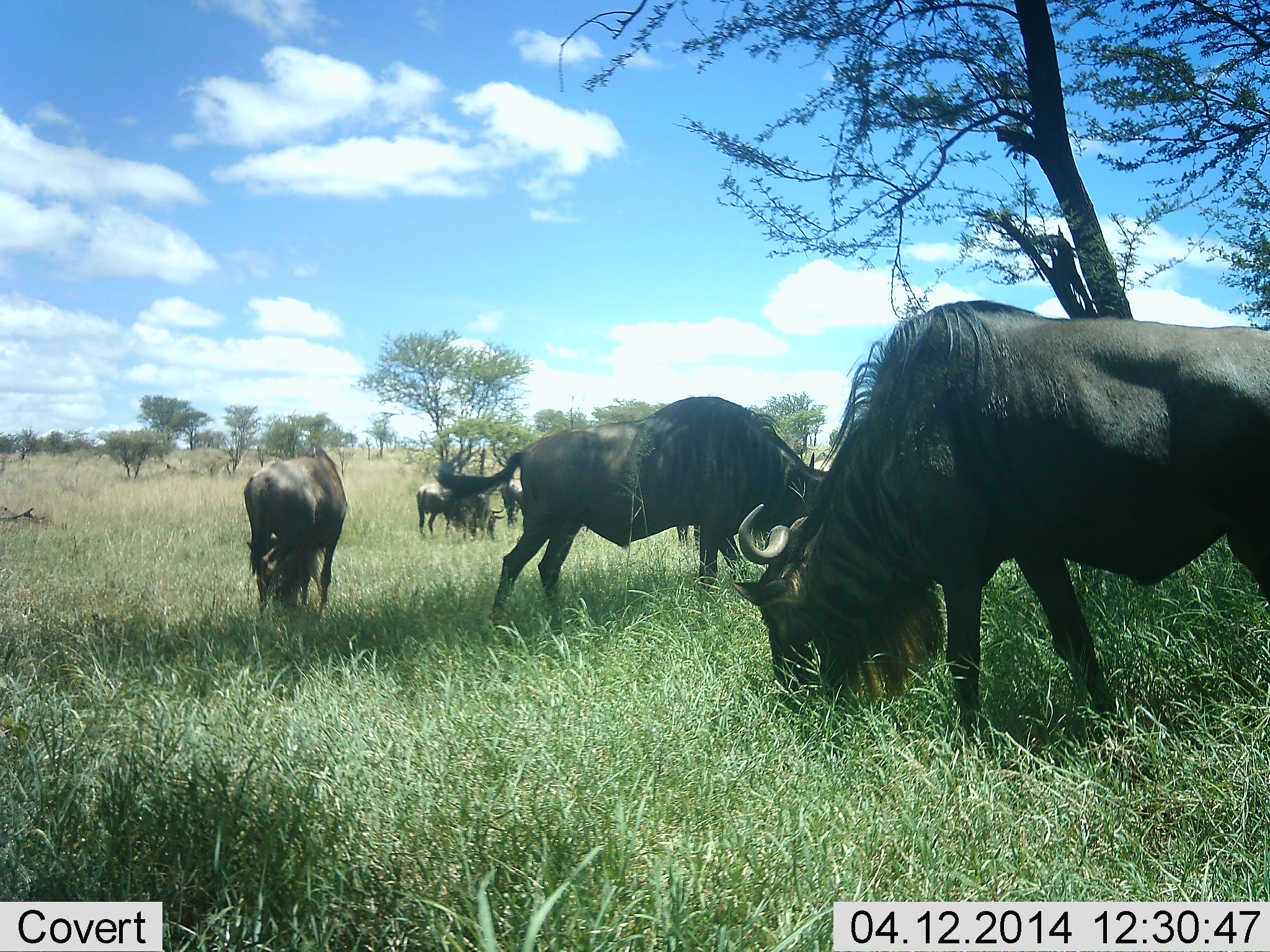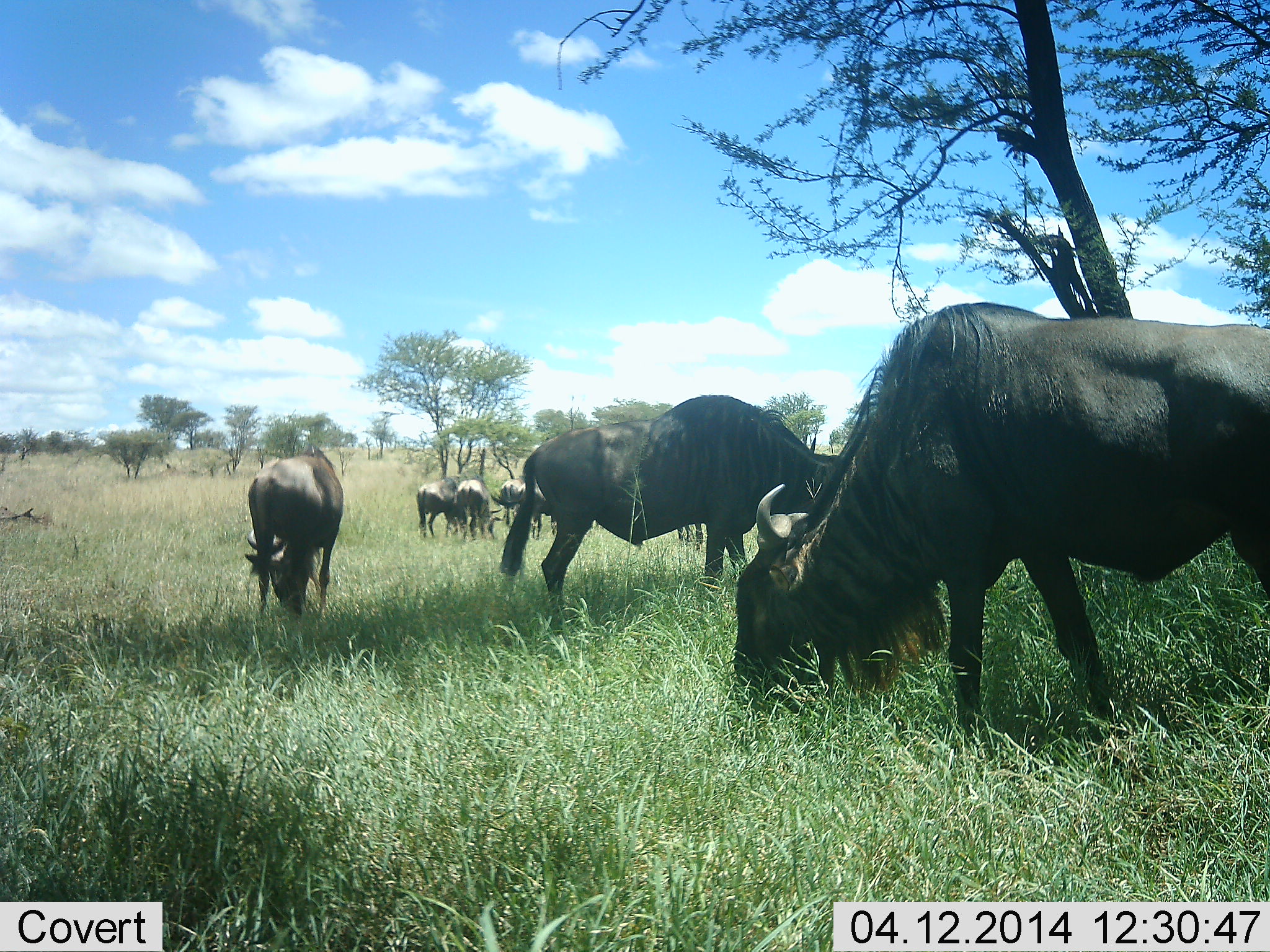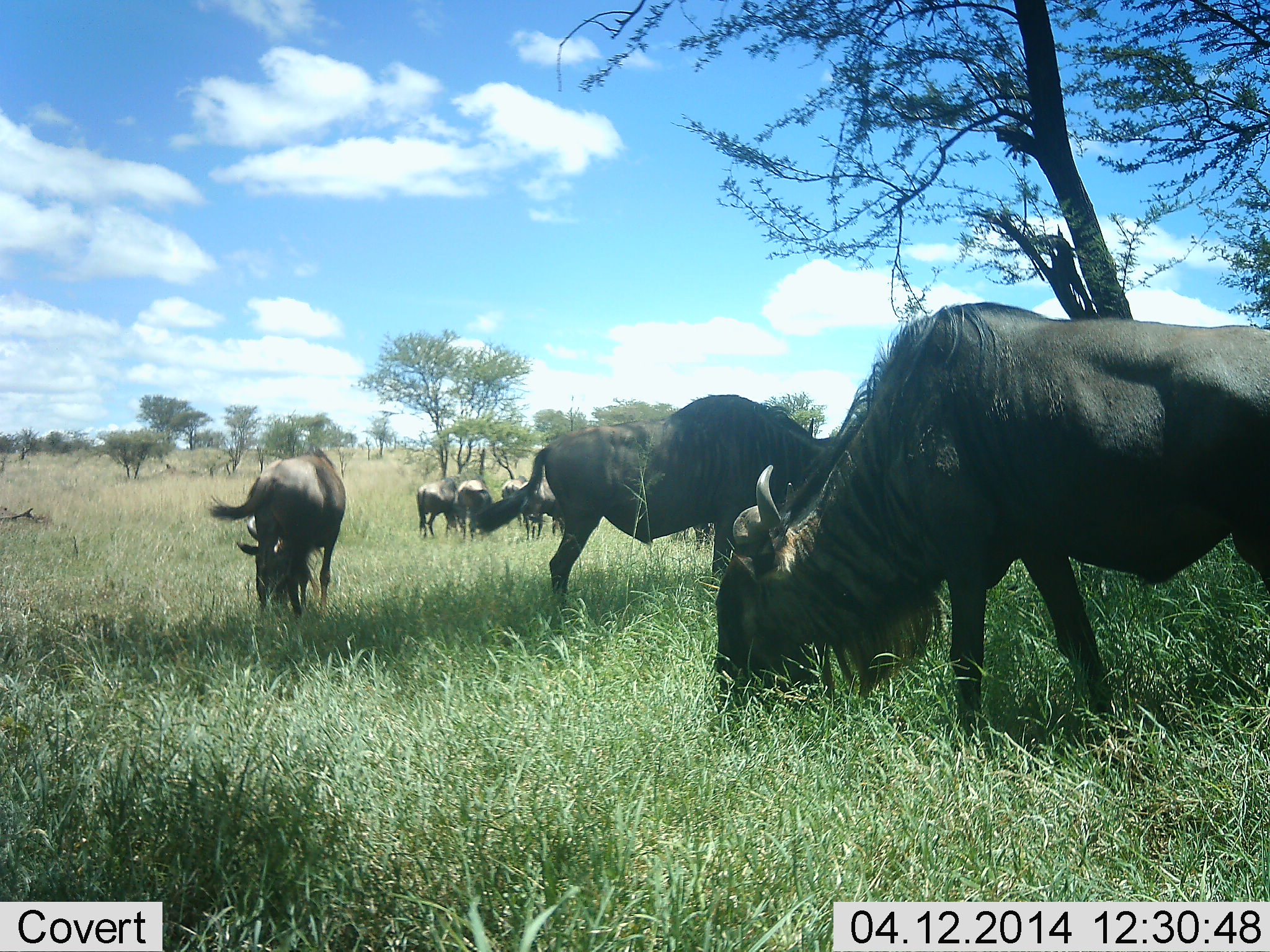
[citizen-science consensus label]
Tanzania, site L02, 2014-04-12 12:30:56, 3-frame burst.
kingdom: Animalia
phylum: Chordata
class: Mammalia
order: Artiodactyla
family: Bovidae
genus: Connochaetes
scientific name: Connochaetes taurinus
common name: blue wildebeest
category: wildebeest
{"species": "wildebeest (blue wildebeest) (Connochaetes taurinus)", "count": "7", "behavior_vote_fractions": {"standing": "20%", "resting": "0%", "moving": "0%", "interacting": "0%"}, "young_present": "0%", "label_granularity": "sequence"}